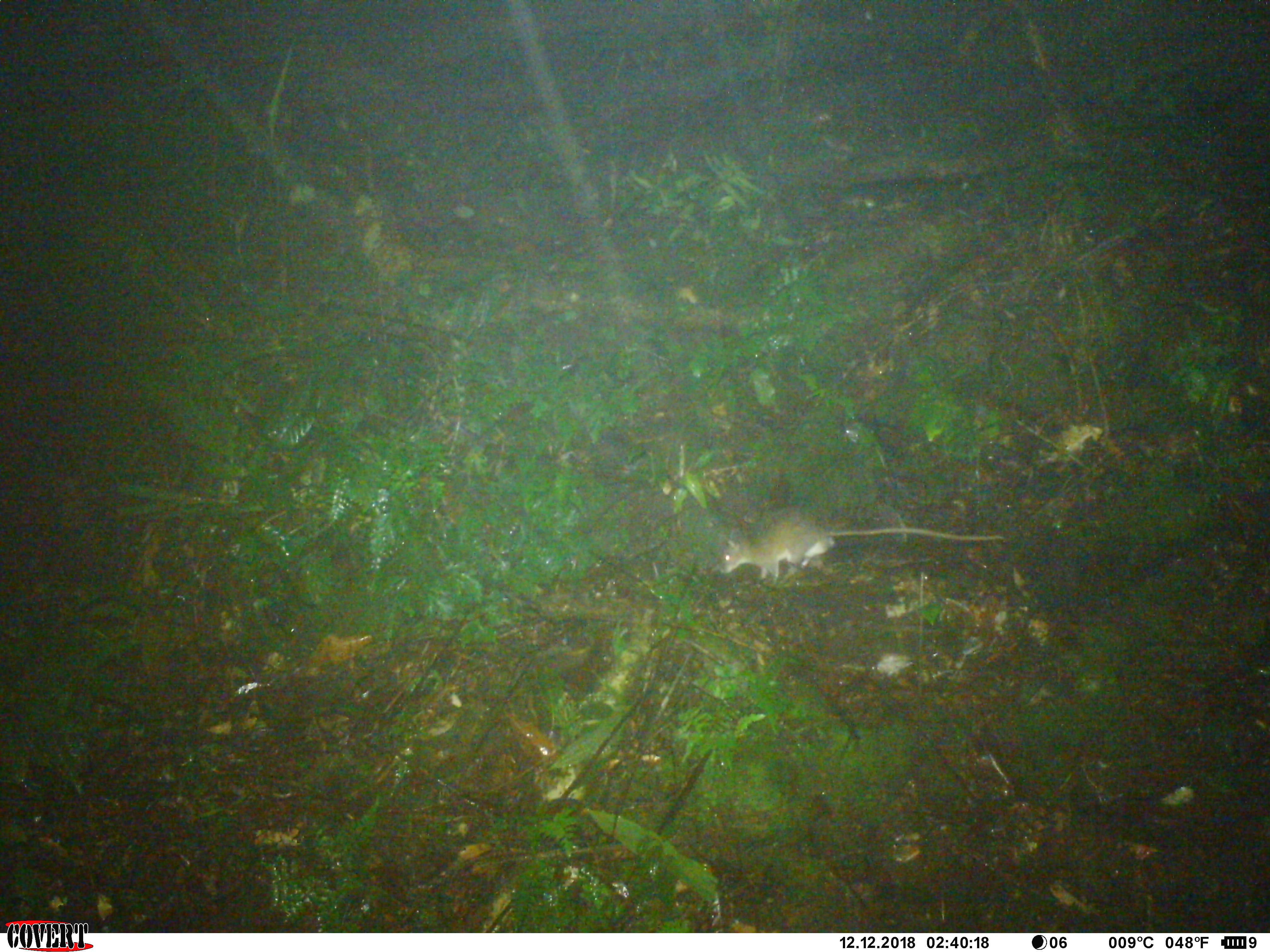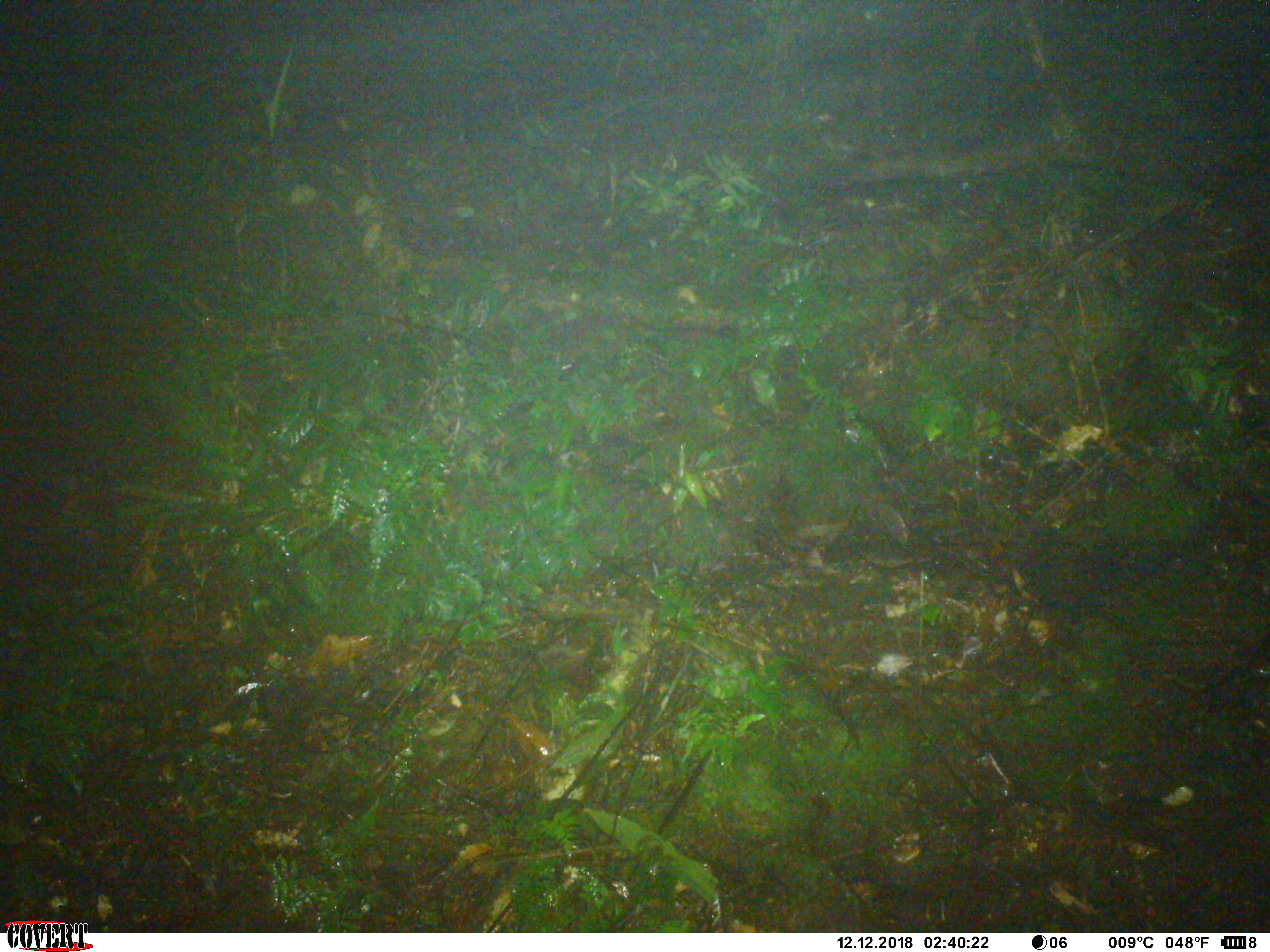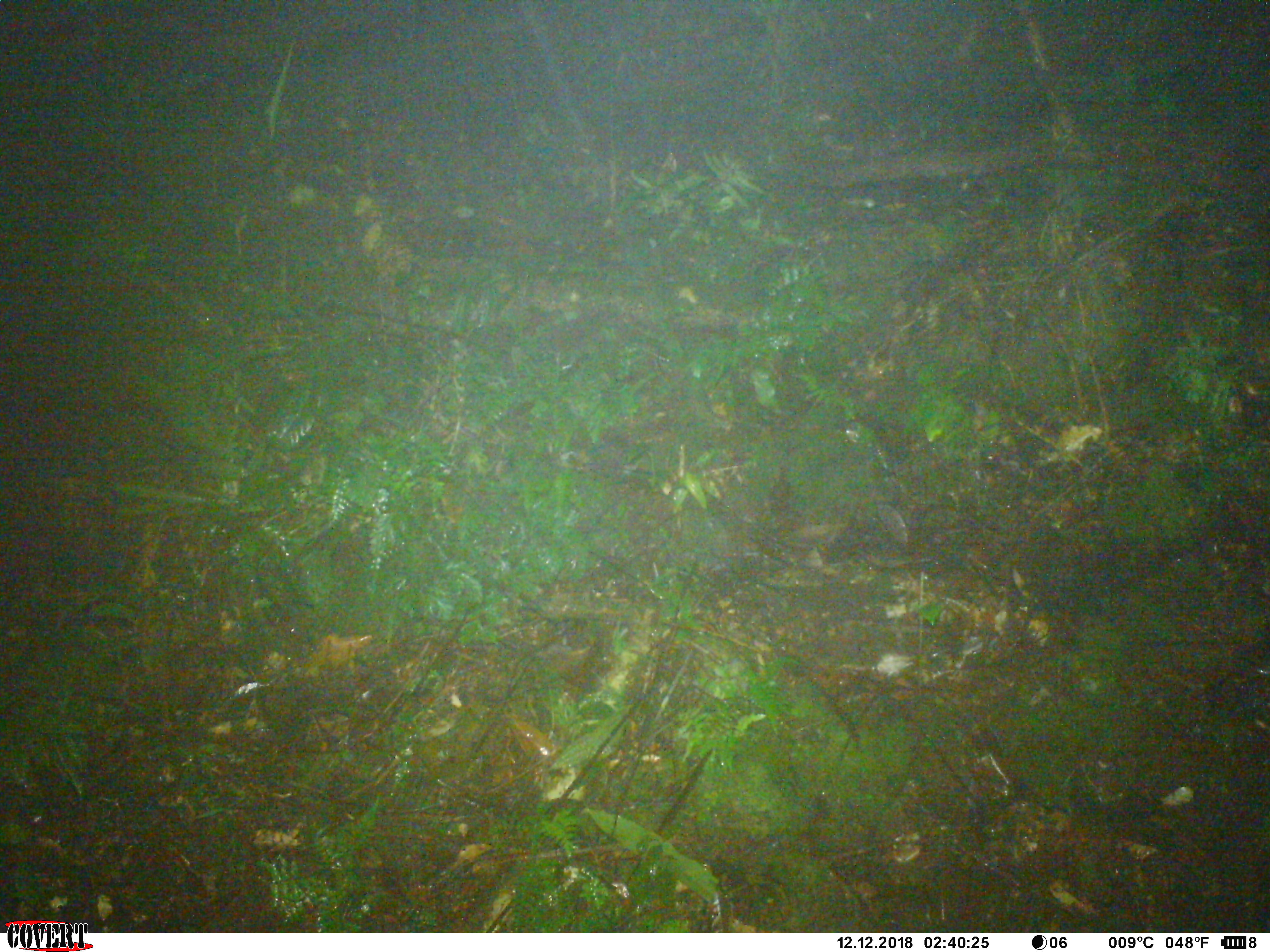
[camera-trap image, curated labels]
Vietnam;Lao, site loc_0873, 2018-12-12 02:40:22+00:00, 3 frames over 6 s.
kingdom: Animalia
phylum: Chordata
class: Mammalia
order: Rodentia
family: Muridae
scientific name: Muridae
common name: old-world mice and rats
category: unidentified murid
Unidentified murid (old-world mice and rats) (Muridae). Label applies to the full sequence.